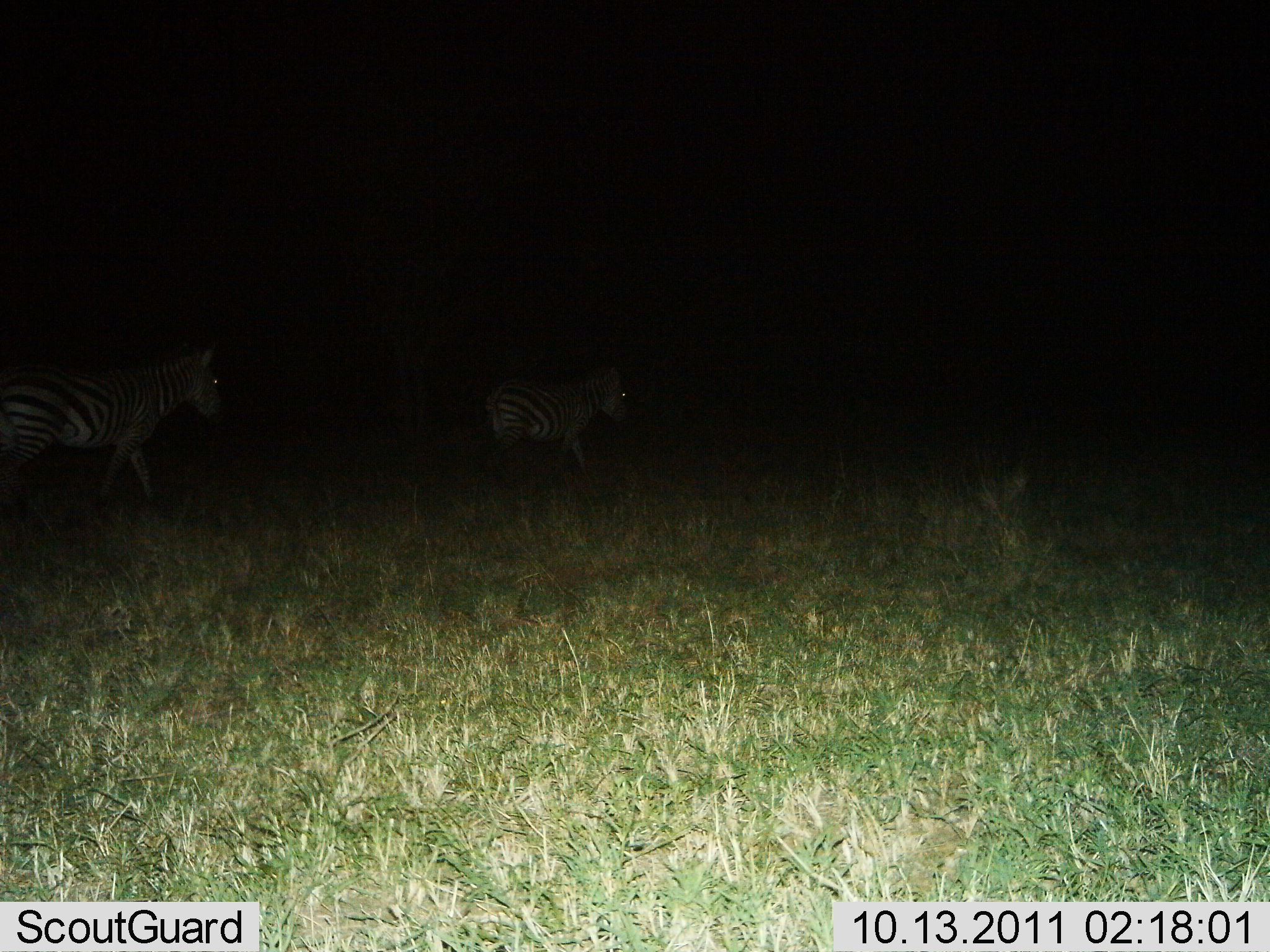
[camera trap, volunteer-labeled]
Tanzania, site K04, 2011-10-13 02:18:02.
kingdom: Animalia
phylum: Chordata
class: Mammalia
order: Perissodactyla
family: Equidae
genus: Equus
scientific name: Equus quagga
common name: plains zebra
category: zebra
Zebra (plains zebra) (Equus quagga), count 2. Behavior (volunteer vote fractions): standing 7%, resting 0%, moving 93%, interacting 0%. Young present (vote fraction): 7%. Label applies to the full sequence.